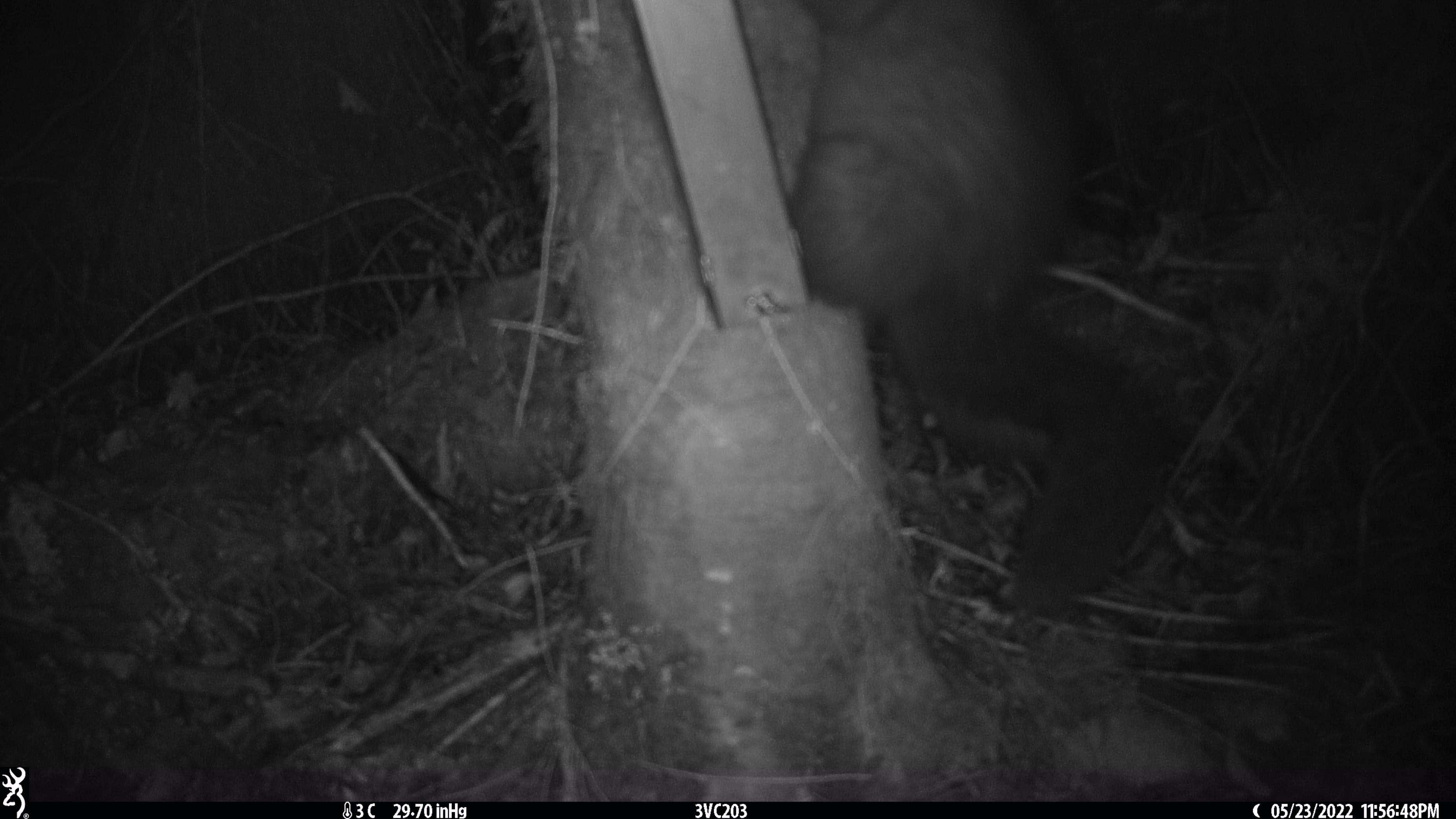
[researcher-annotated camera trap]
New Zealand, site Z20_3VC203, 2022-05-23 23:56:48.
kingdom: Animalia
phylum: Chordata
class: Mammalia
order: Diprotodontia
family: Phalangeridae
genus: Trichosurus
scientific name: Trichosurus vulpecula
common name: common brushtail possum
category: possum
Possum (common brushtail possum) (Trichosurus vulpecula).